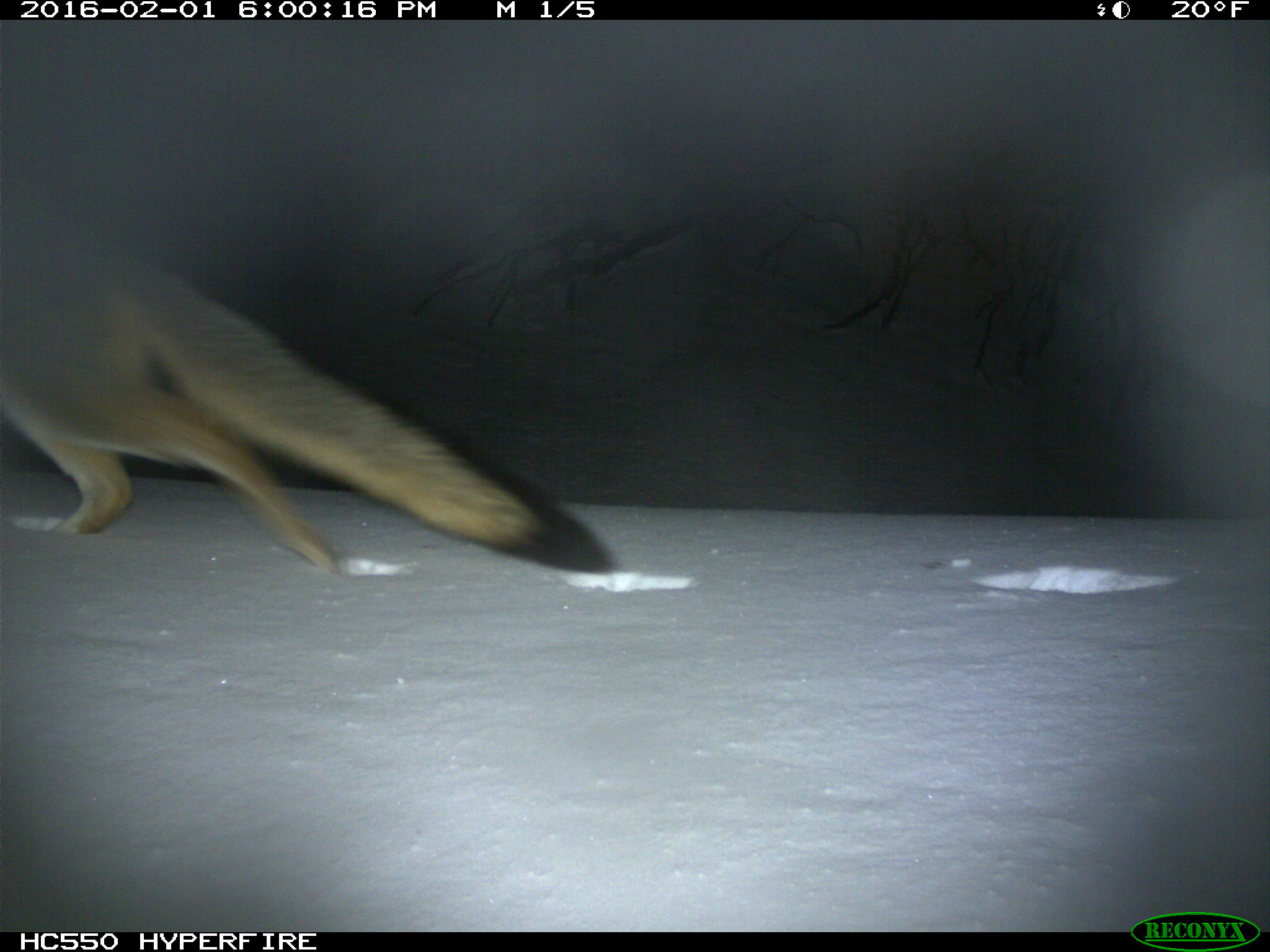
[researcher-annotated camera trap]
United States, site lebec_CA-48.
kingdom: Animalia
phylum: Chordata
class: Mammalia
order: Carnivora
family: Canidae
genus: Urocyon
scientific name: Urocyon cinereoargenteus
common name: gray fox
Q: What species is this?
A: Urocyon cinereoargenteus (gray fox).